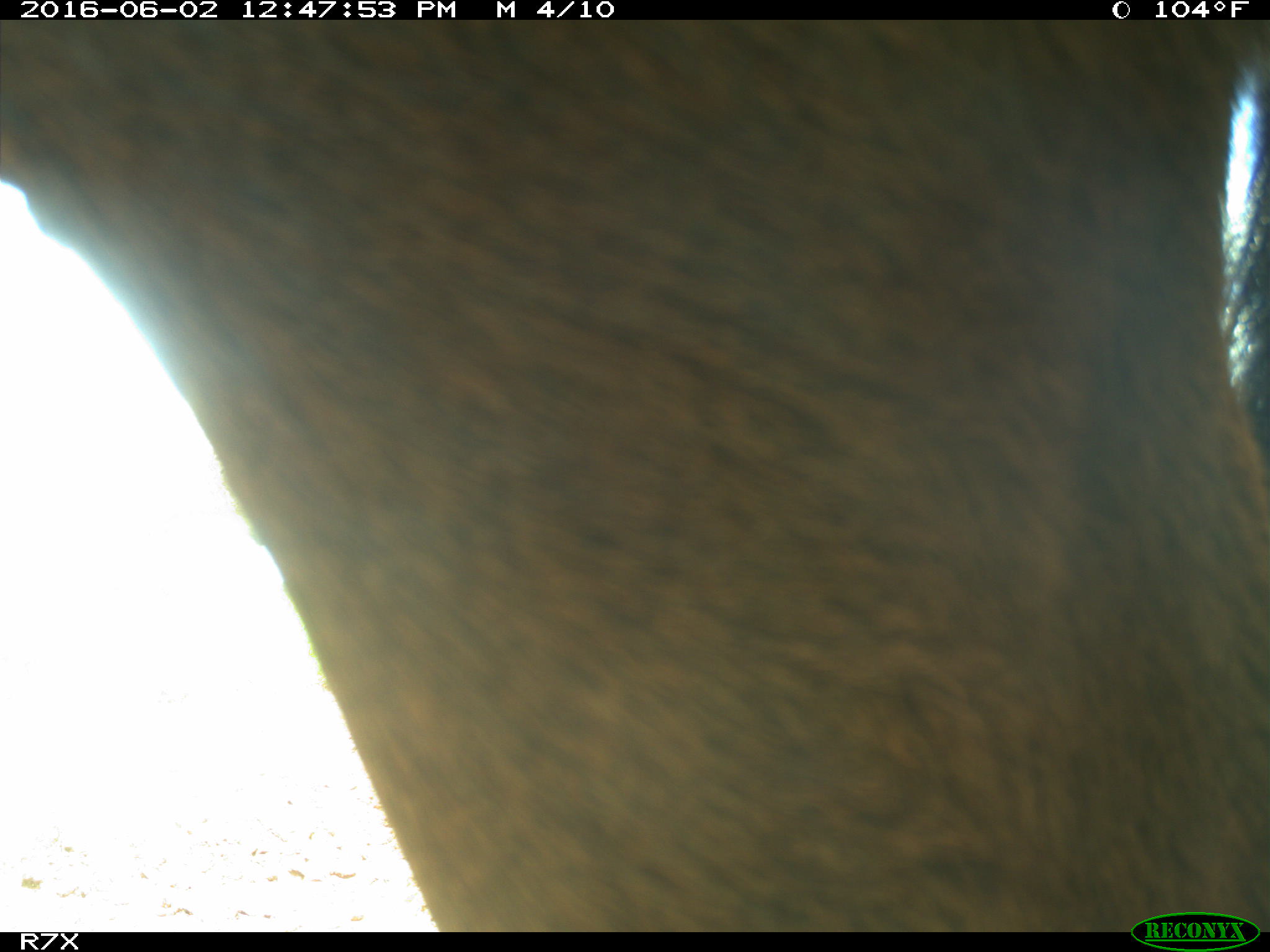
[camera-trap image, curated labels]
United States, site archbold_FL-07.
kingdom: Animalia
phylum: Chordata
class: Mammalia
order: Artiodactyla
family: Bovidae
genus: Bos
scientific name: Bos taurus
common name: domestic cow